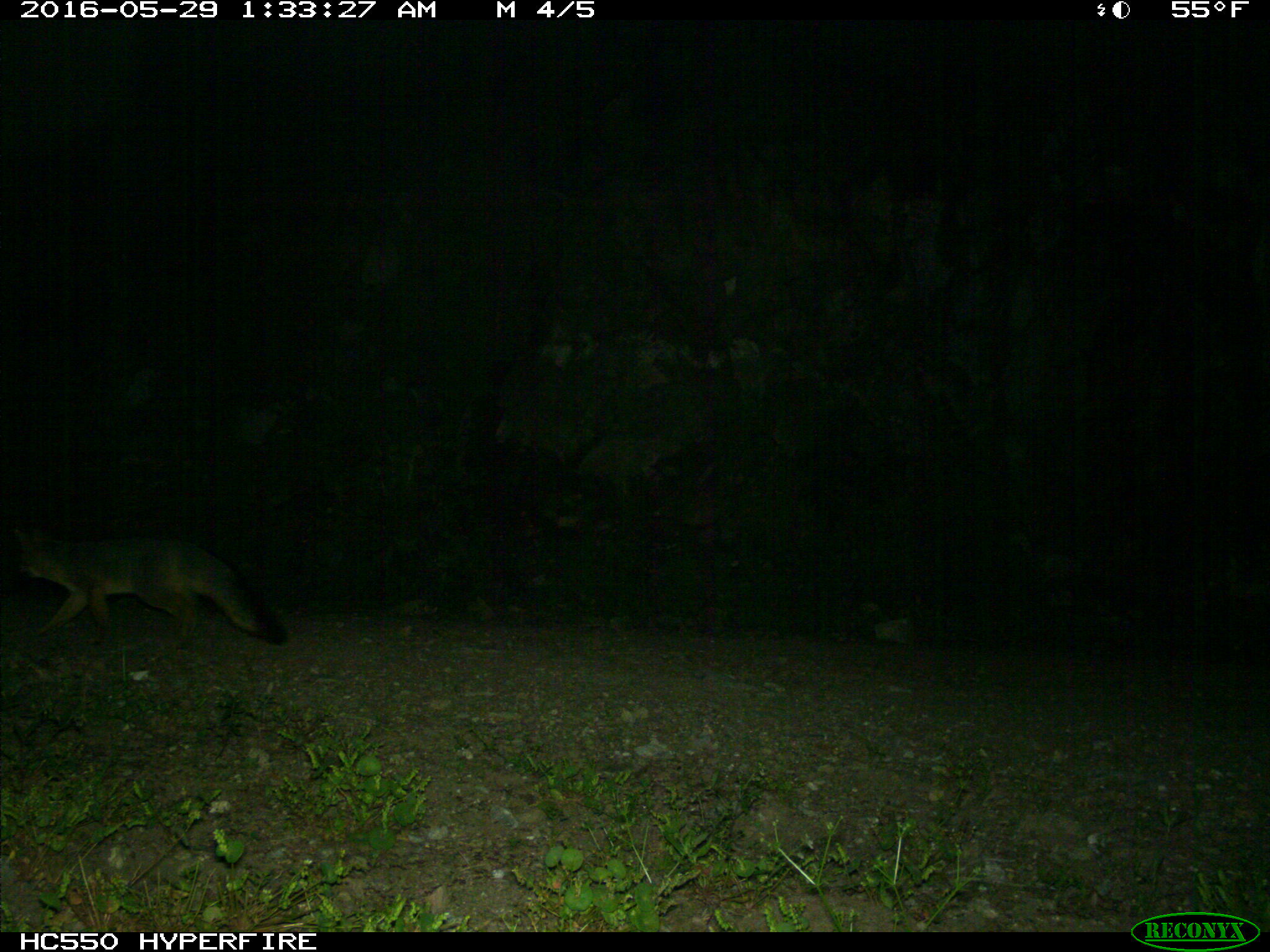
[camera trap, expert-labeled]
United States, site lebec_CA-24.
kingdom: Animalia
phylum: Chordata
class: Mammalia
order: Carnivora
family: Canidae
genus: Urocyon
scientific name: Urocyon cinereoargenteus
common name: gray fox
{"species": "Urocyon cinereoargenteus (gray fox)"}